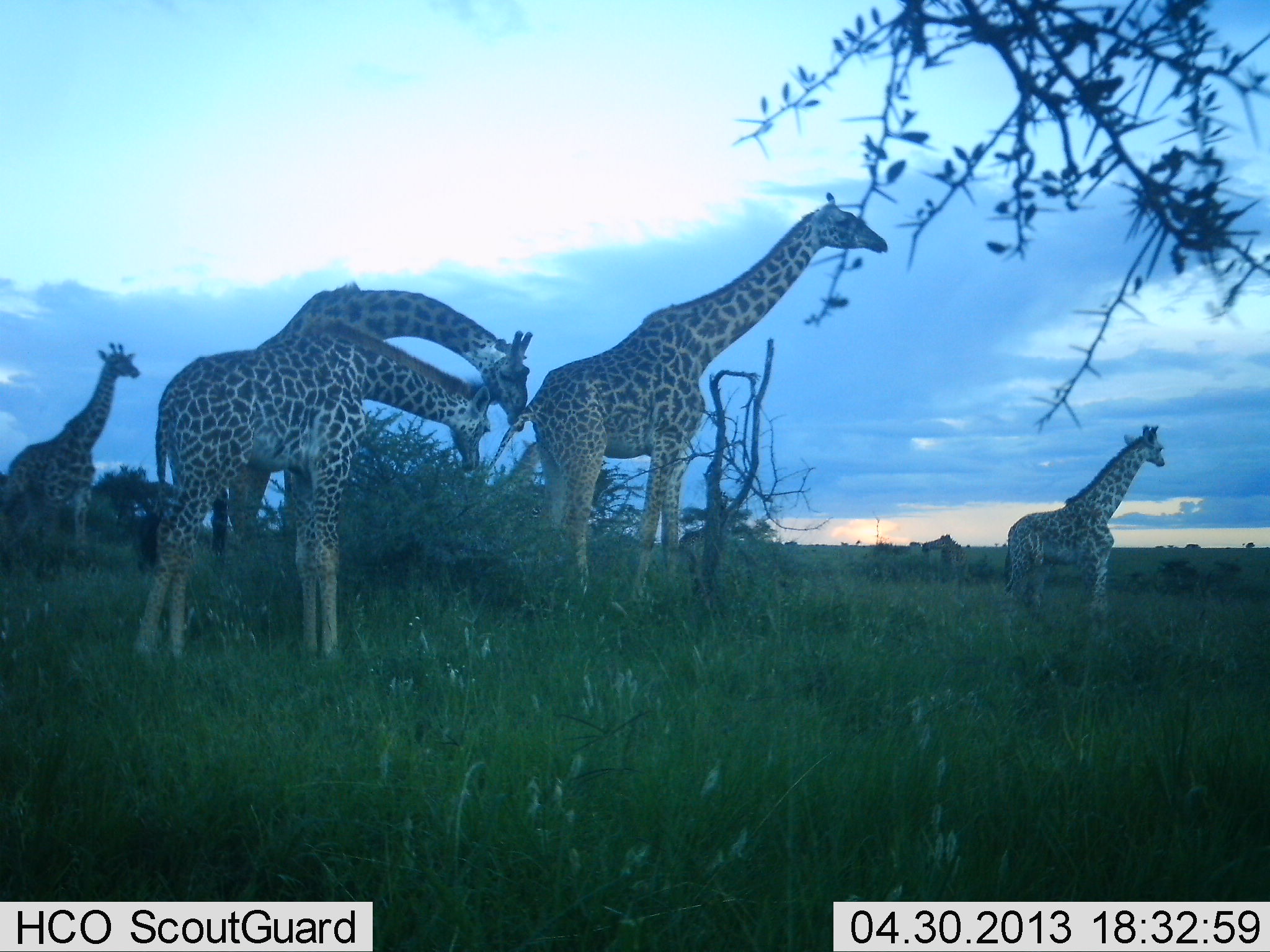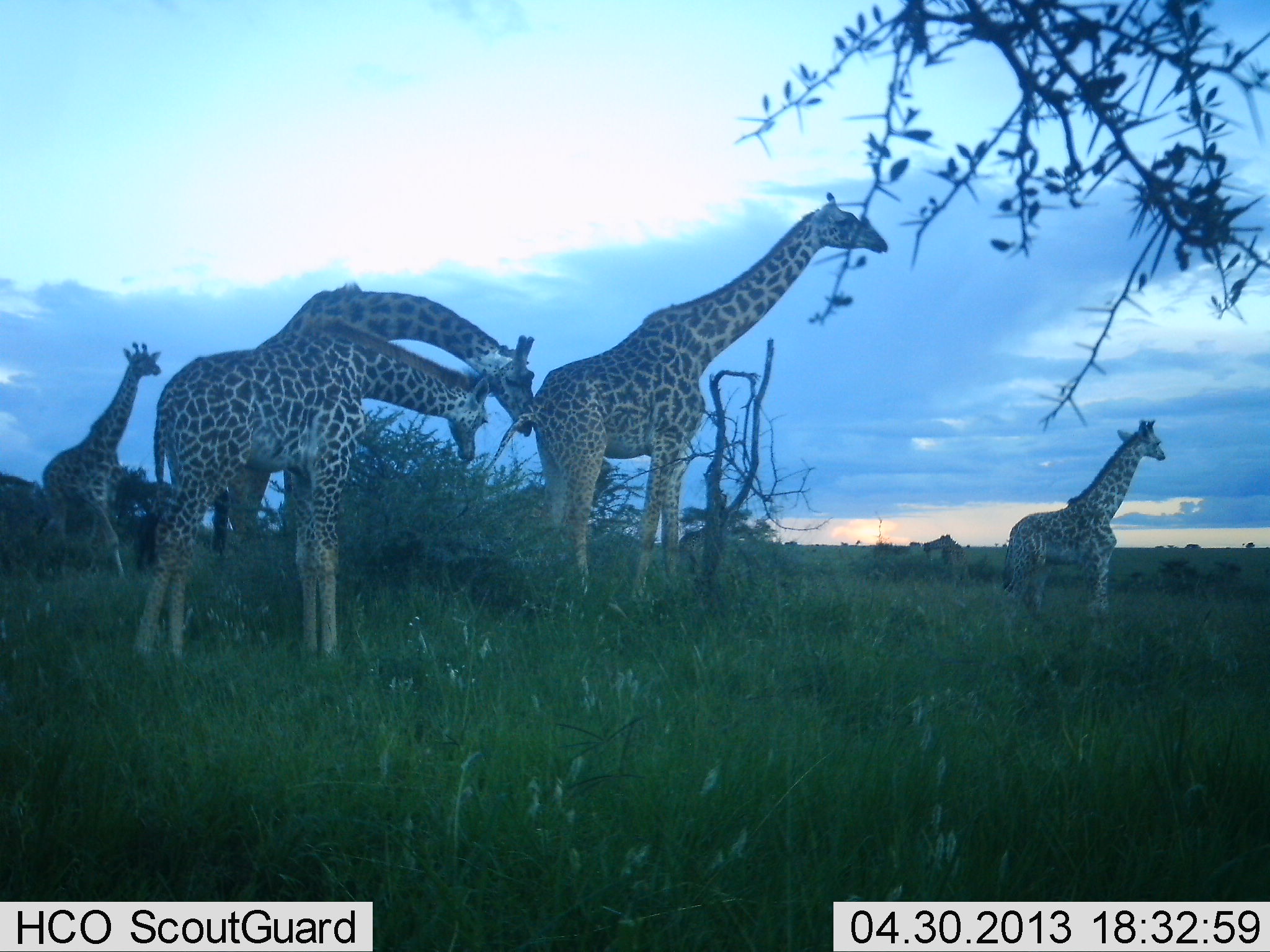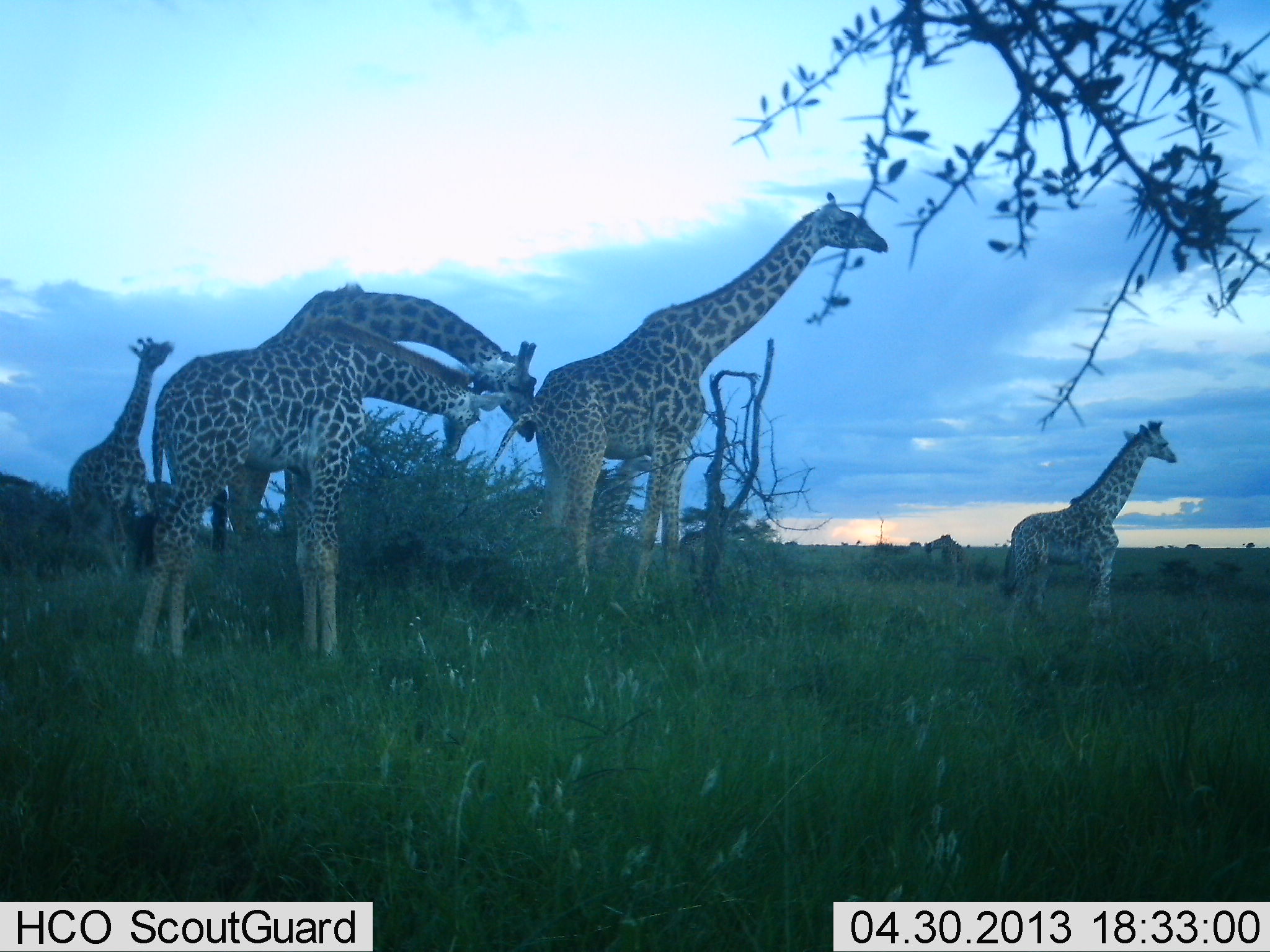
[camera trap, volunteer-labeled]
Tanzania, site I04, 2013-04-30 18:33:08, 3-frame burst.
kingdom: Animalia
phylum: Chordata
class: Mammalia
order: Artiodactyla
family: Giraffidae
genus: Giraffa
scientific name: Giraffa camelopardalis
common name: giraffe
Giraffe (Giraffa camelopardalis), count 6. Behavior (volunteer vote fractions): standing 87%, resting 0%, moving 53%, interacting 11%. Young present (vote fraction): 34%. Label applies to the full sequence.